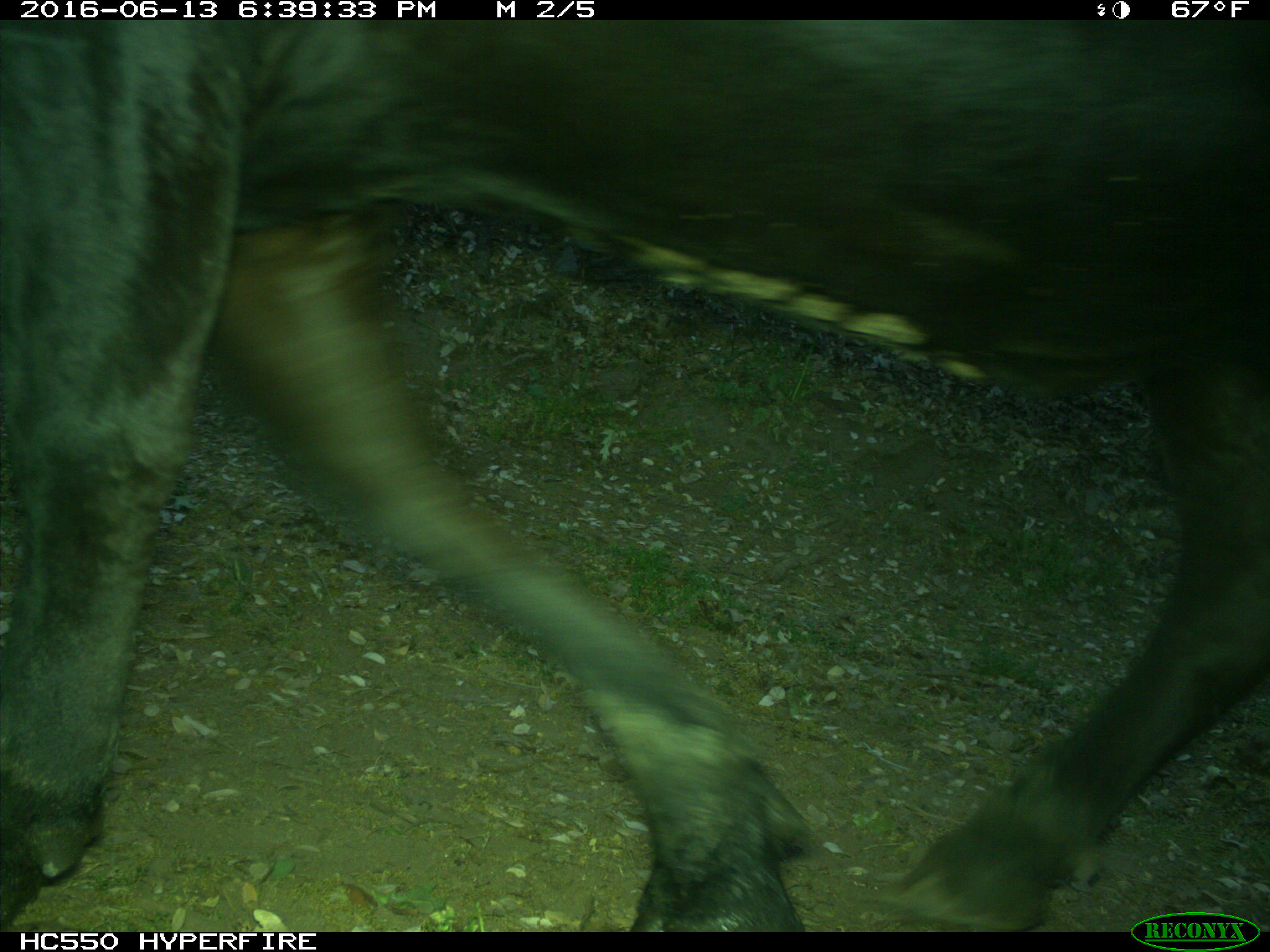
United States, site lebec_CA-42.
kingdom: Animalia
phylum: Chordata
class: Mammalia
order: Artiodactyla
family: Bovidae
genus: Bos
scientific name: Bos taurus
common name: domestic cow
Bos taurus (domestic cow).